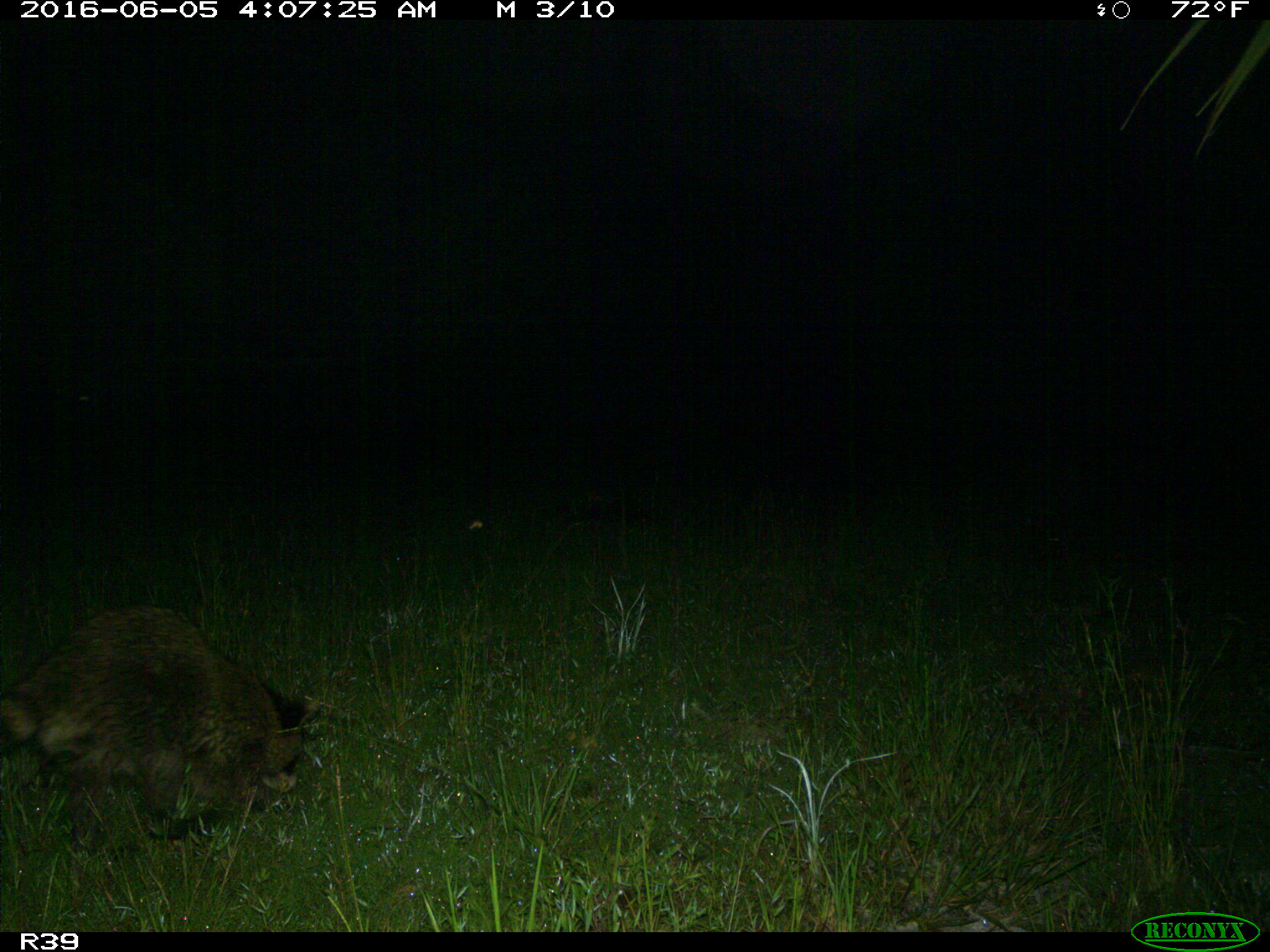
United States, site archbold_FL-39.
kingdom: Animalia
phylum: Chordata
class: Mammalia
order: Carnivora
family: Procyonidae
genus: Procyon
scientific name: Procyon lotor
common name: common raccoon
Procyon lotor (common raccoon).